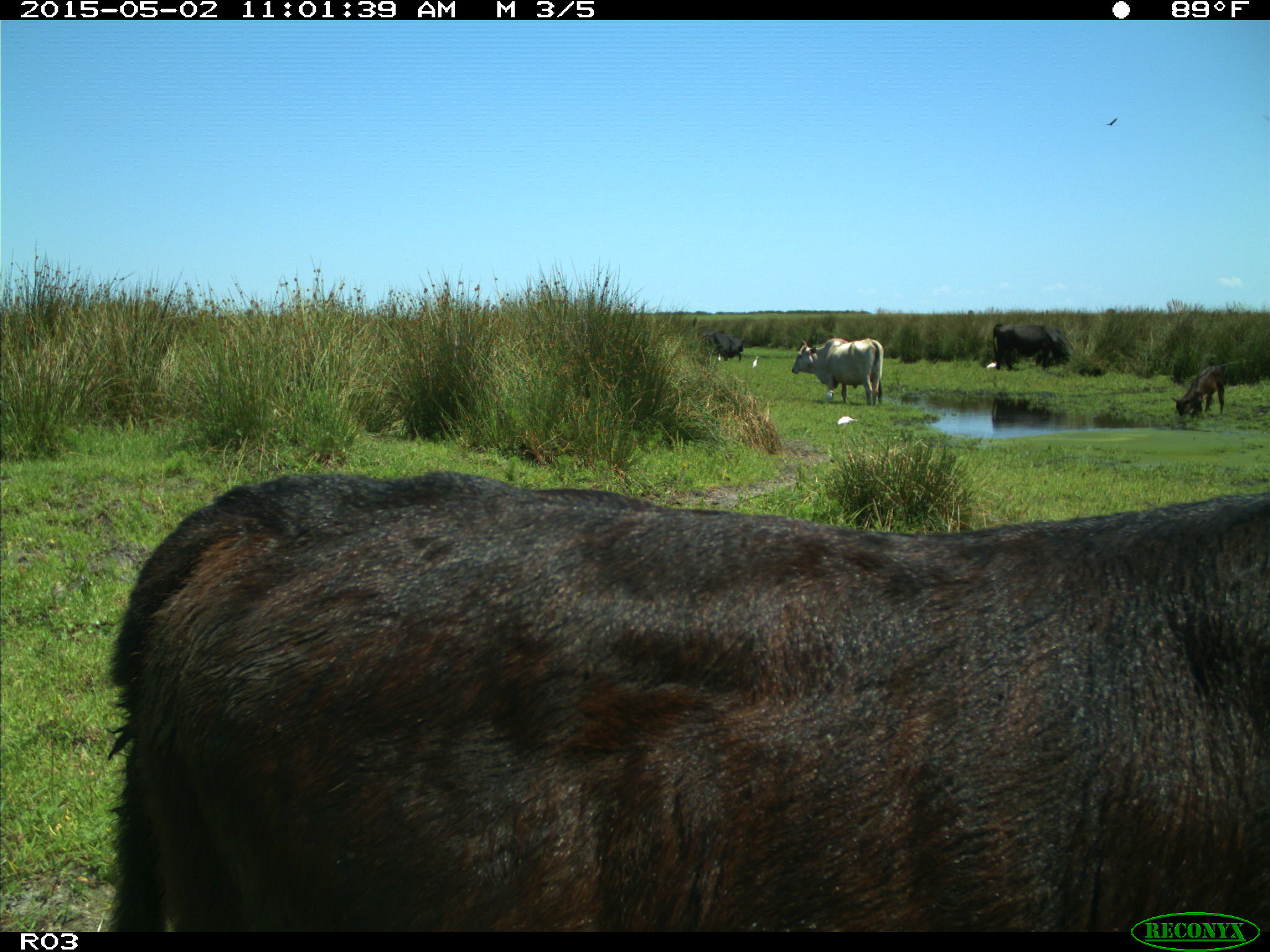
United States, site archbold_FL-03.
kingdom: Animalia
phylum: Chordata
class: Mammalia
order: Artiodactyla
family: Bovidae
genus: Bos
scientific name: Bos taurus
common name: domestic cow